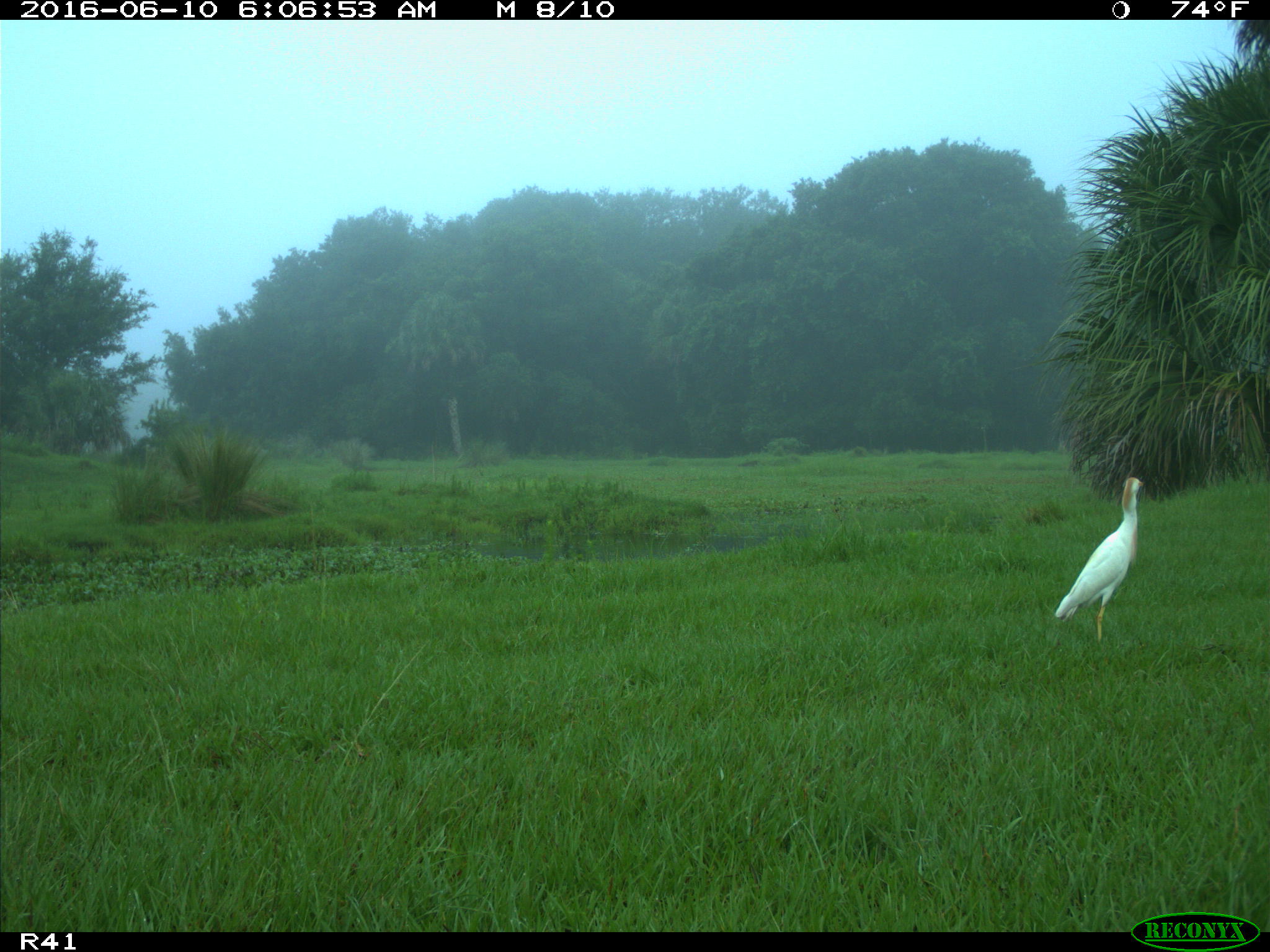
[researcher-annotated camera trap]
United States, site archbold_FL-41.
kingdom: Animalia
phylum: Chordata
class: Mammalia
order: Artiodactyla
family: Bovidae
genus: Bos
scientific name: Bos taurus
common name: domestic cow